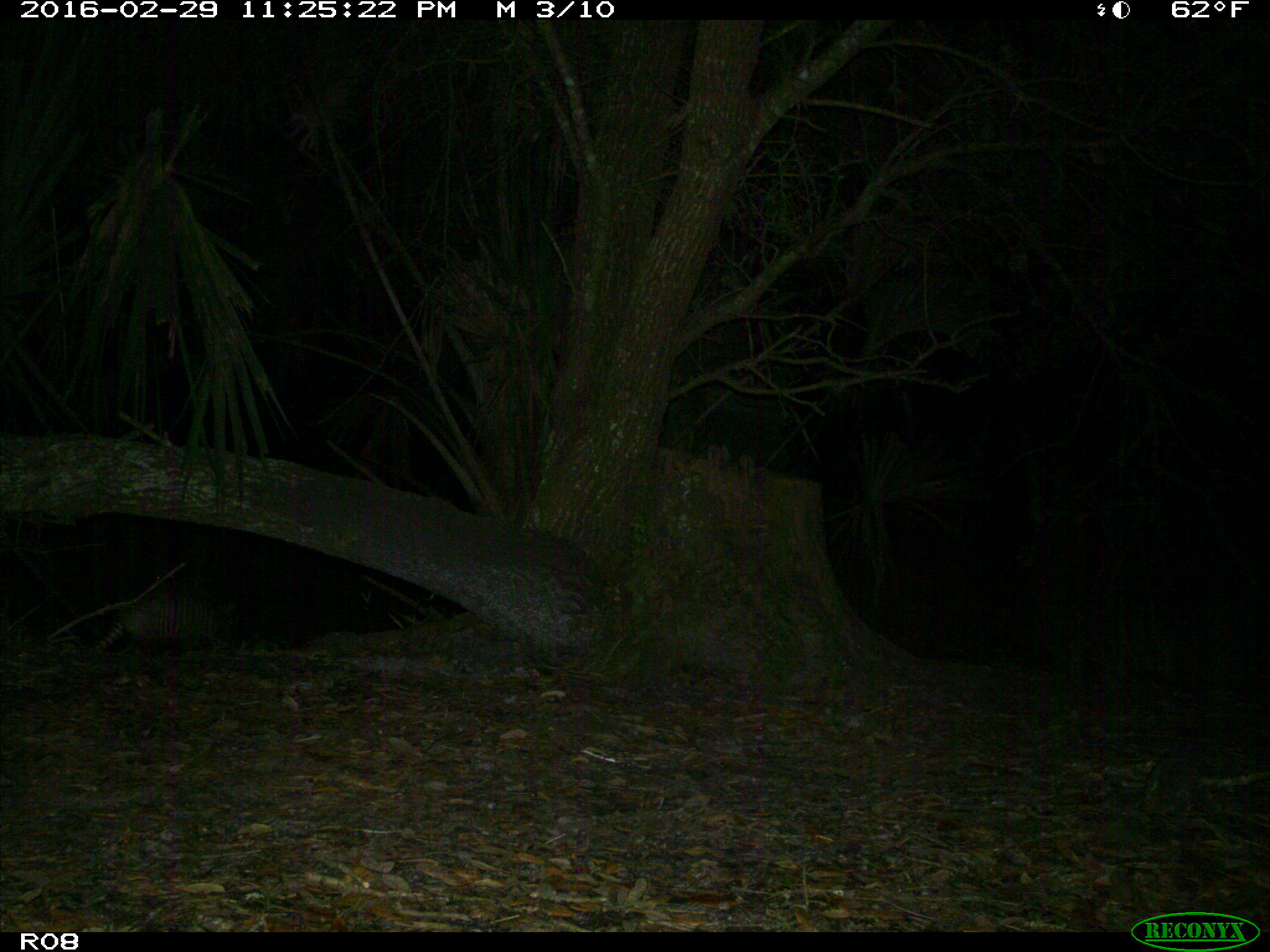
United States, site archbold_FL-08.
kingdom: Animalia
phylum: Chordata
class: Mammalia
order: Cingulata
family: Dasypodidae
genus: Dasypus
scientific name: Dasypus novemcinctus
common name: nine-banded armadillo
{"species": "Dasypus novemcinctus (nine-banded armadillo)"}